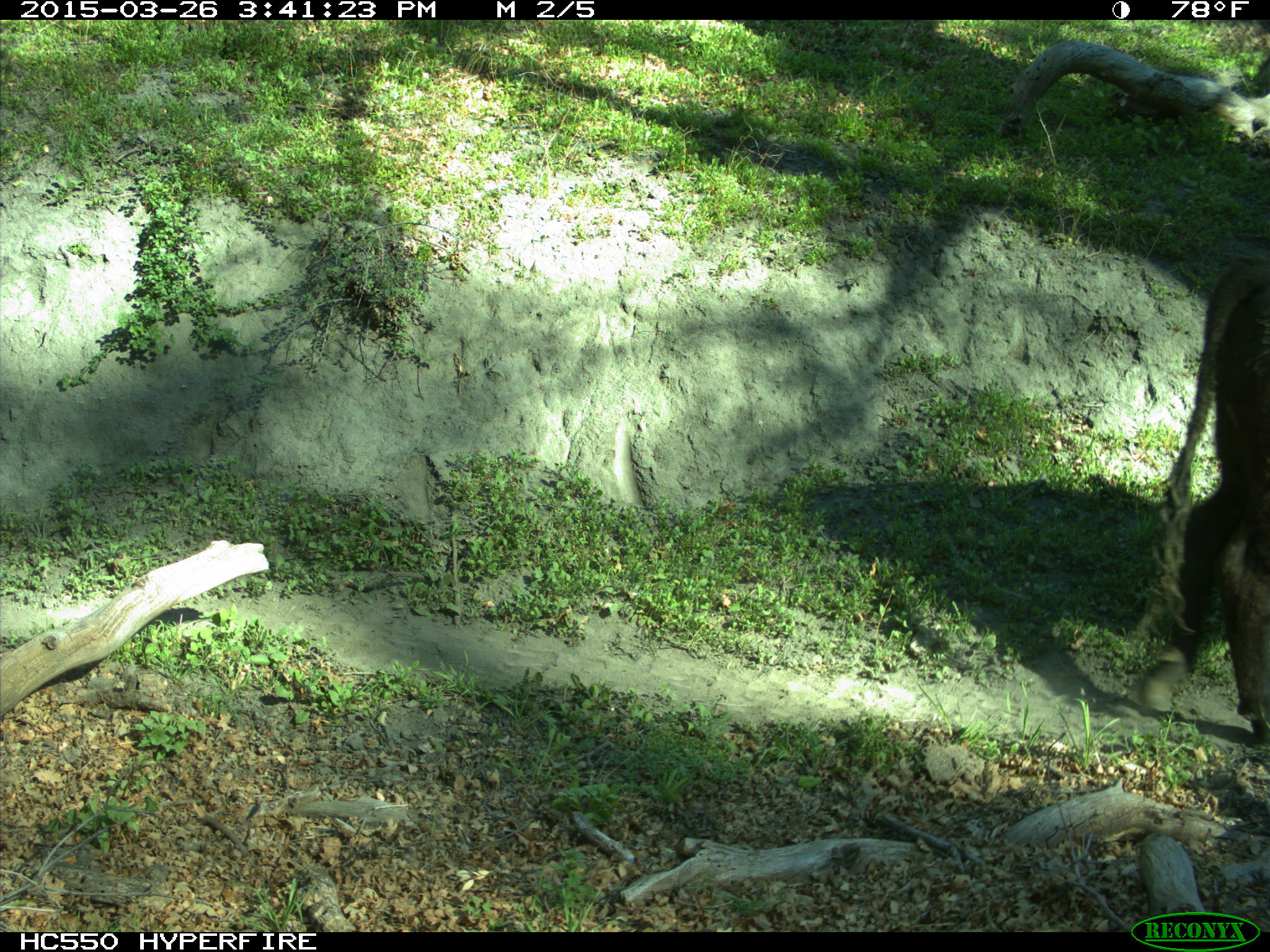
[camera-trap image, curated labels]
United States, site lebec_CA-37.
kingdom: Animalia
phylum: Chordata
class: Mammalia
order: Artiodactyla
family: Bovidae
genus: Bos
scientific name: Bos taurus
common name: domestic cow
Bos taurus (domestic cow).